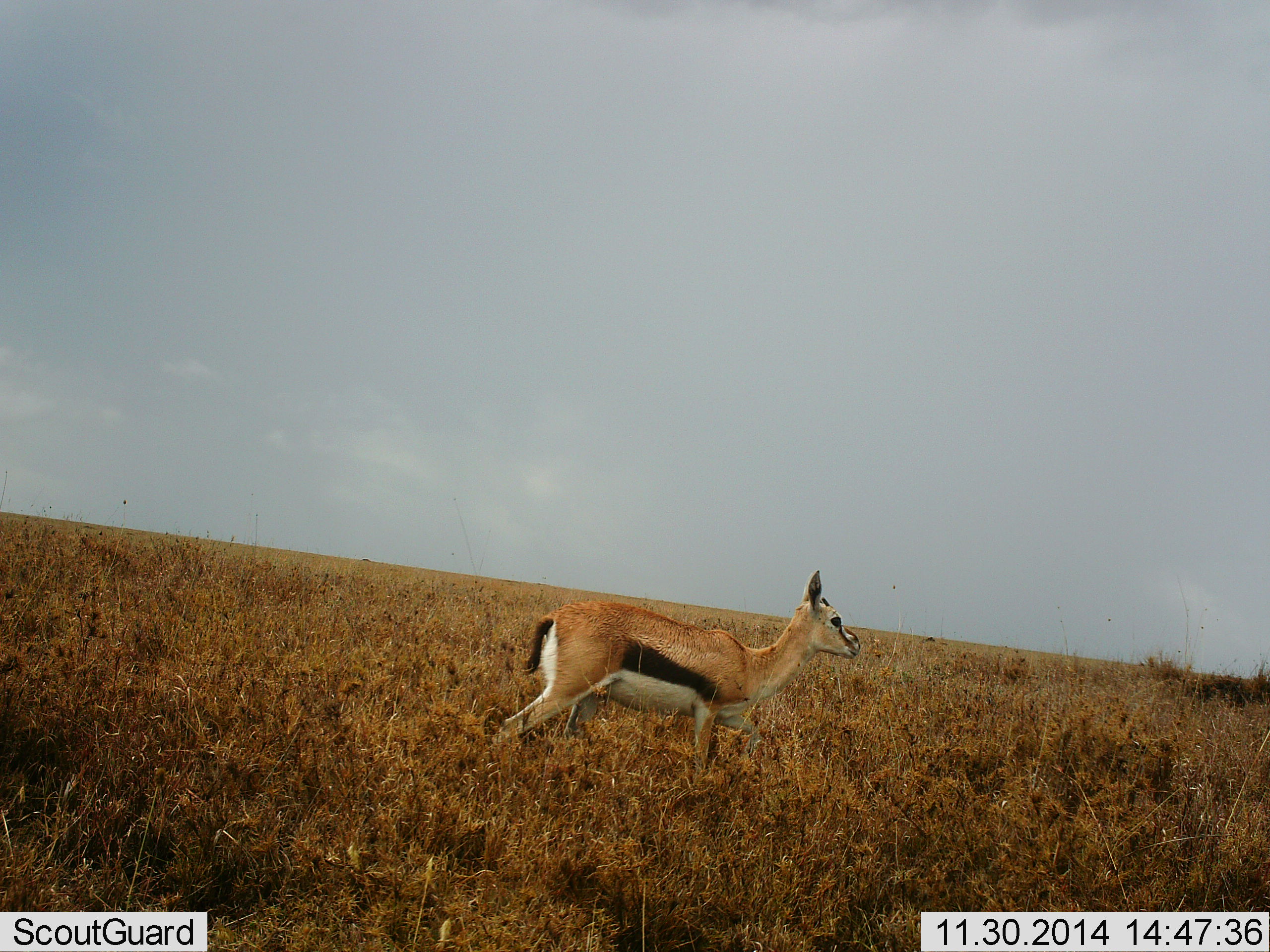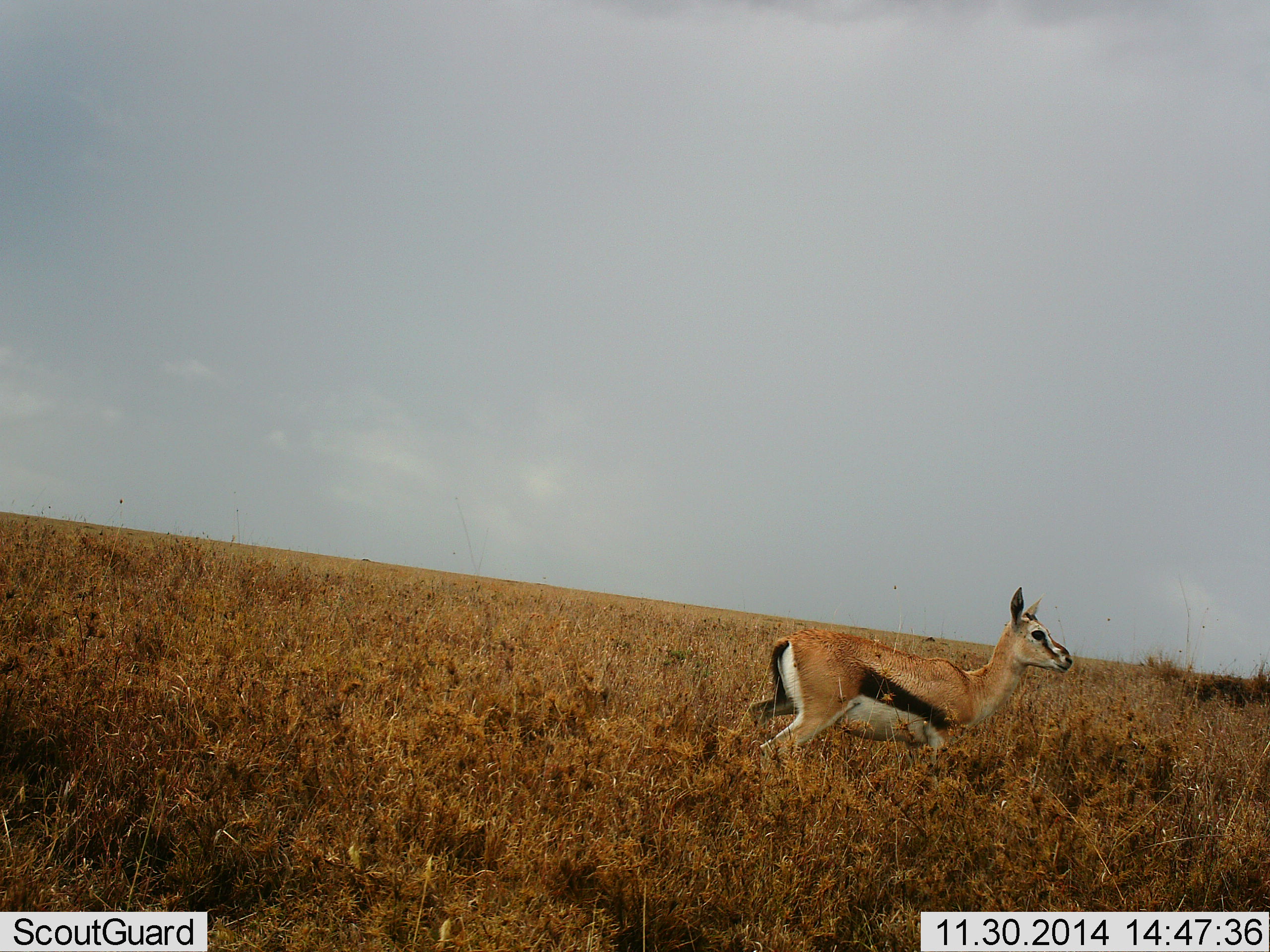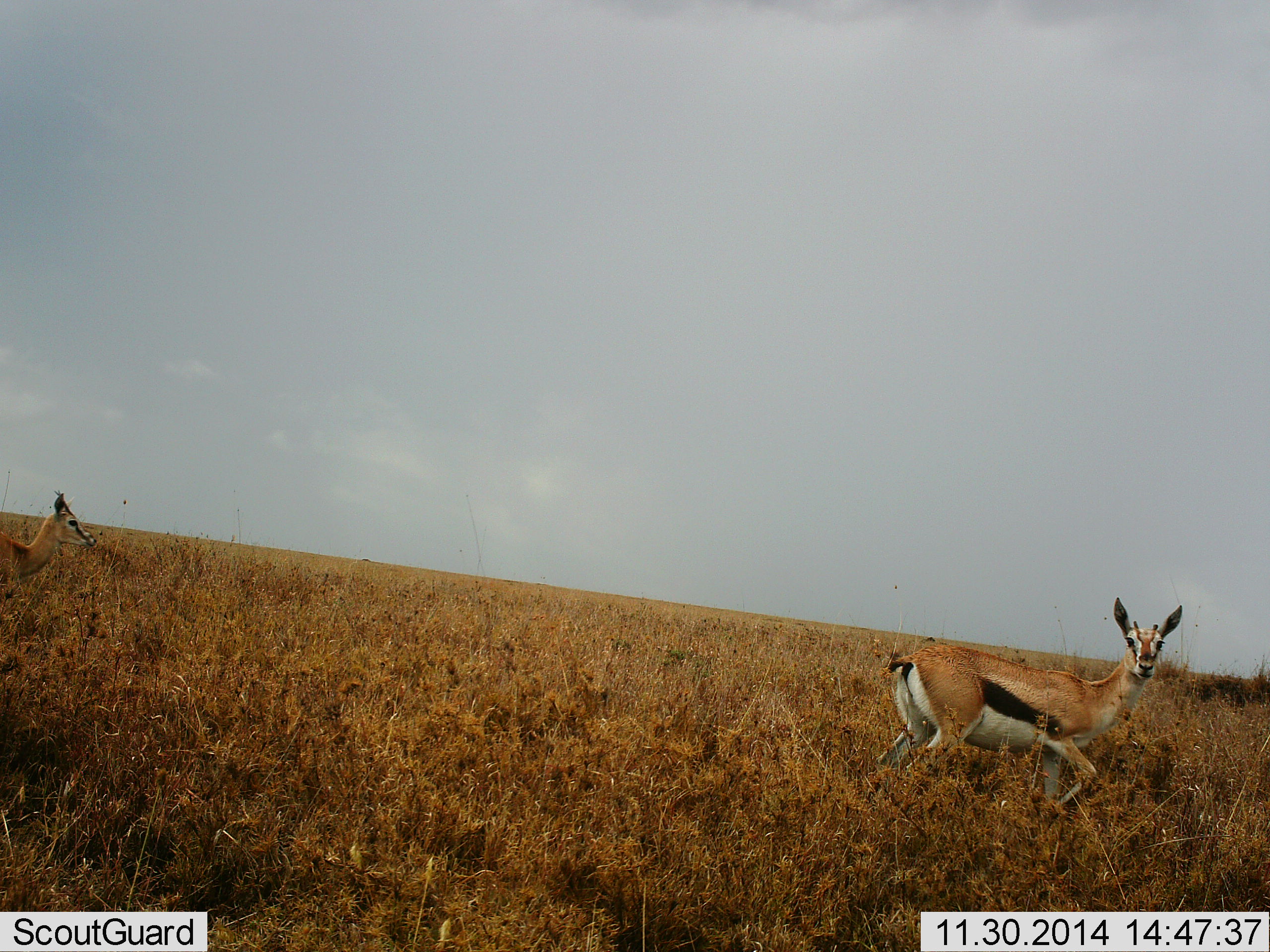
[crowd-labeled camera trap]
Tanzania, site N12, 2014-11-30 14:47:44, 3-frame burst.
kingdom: Animalia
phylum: Chordata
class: Mammalia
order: Artiodactyla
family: Bovidae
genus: Eudorcas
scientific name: Eudorcas thomsonii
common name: thomson's gazelle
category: gazellethomsons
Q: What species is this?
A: Gazellethomsons (thomson's gazelle) (Eudorcas thomsonii).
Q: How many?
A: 2.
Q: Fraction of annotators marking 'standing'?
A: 20%.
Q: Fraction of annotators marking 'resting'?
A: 0%.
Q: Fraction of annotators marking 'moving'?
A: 80%.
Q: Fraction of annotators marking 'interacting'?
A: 0%.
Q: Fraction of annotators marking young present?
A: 0%.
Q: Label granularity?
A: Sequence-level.